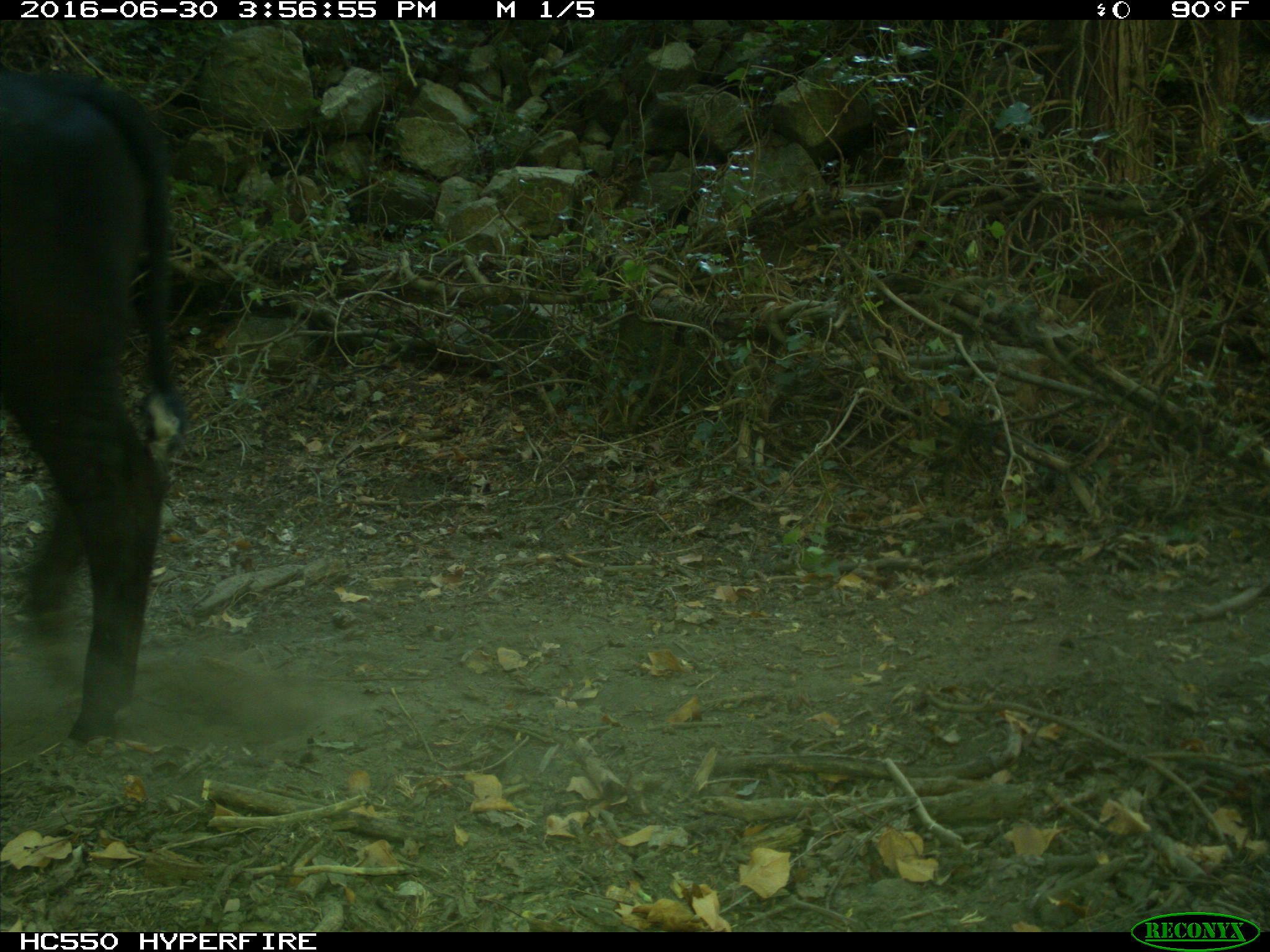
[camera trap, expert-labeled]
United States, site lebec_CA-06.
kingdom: Animalia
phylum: Chordata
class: Mammalia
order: Artiodactyla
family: Bovidae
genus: Bos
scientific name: Bos taurus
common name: domestic cow